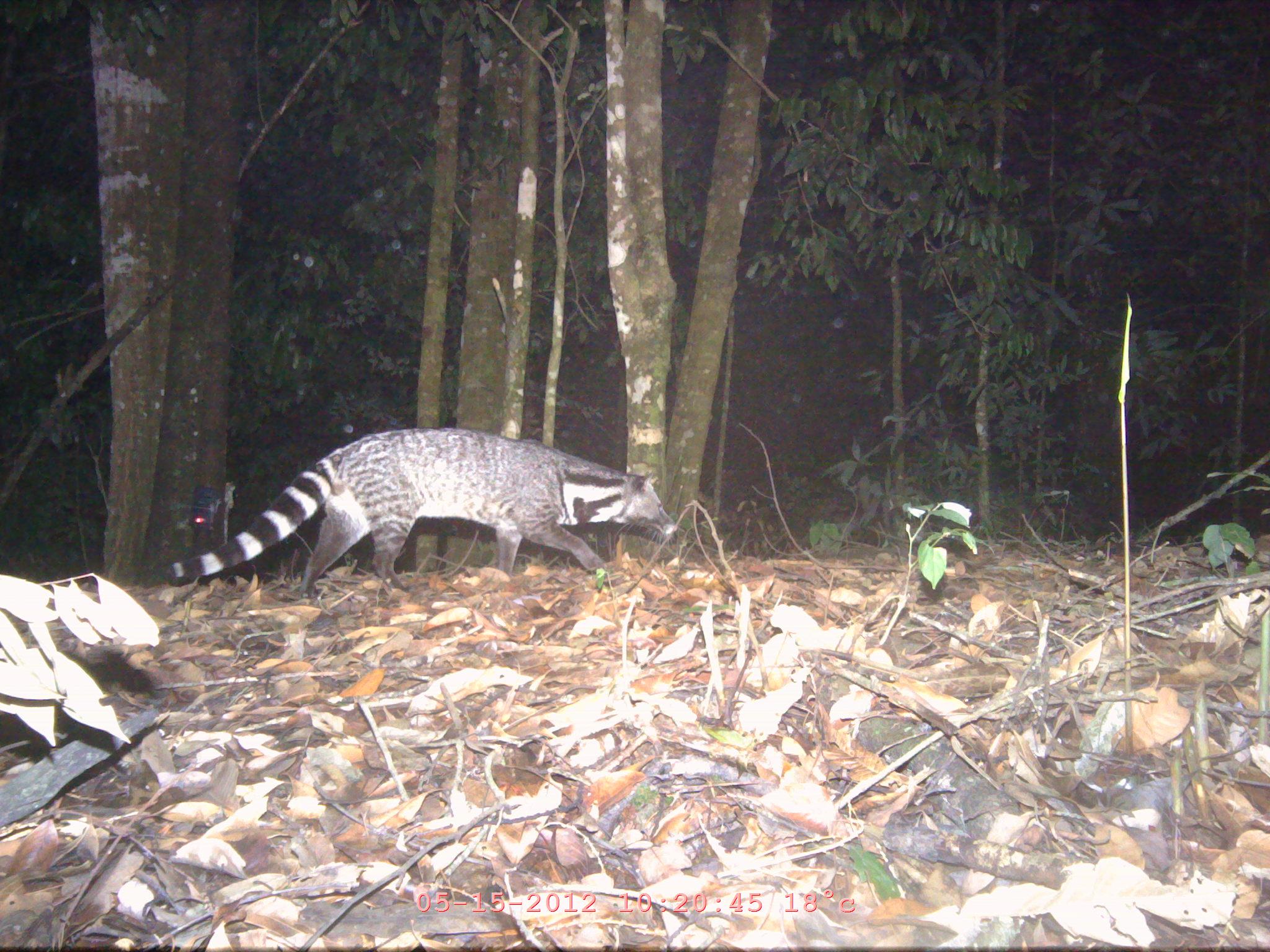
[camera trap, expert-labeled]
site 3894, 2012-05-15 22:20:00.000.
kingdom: Animalia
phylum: Chordata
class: Mammalia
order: Carnivora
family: Viverridae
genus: Viverra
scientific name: Viverra zibetha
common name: large indian civet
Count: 1.